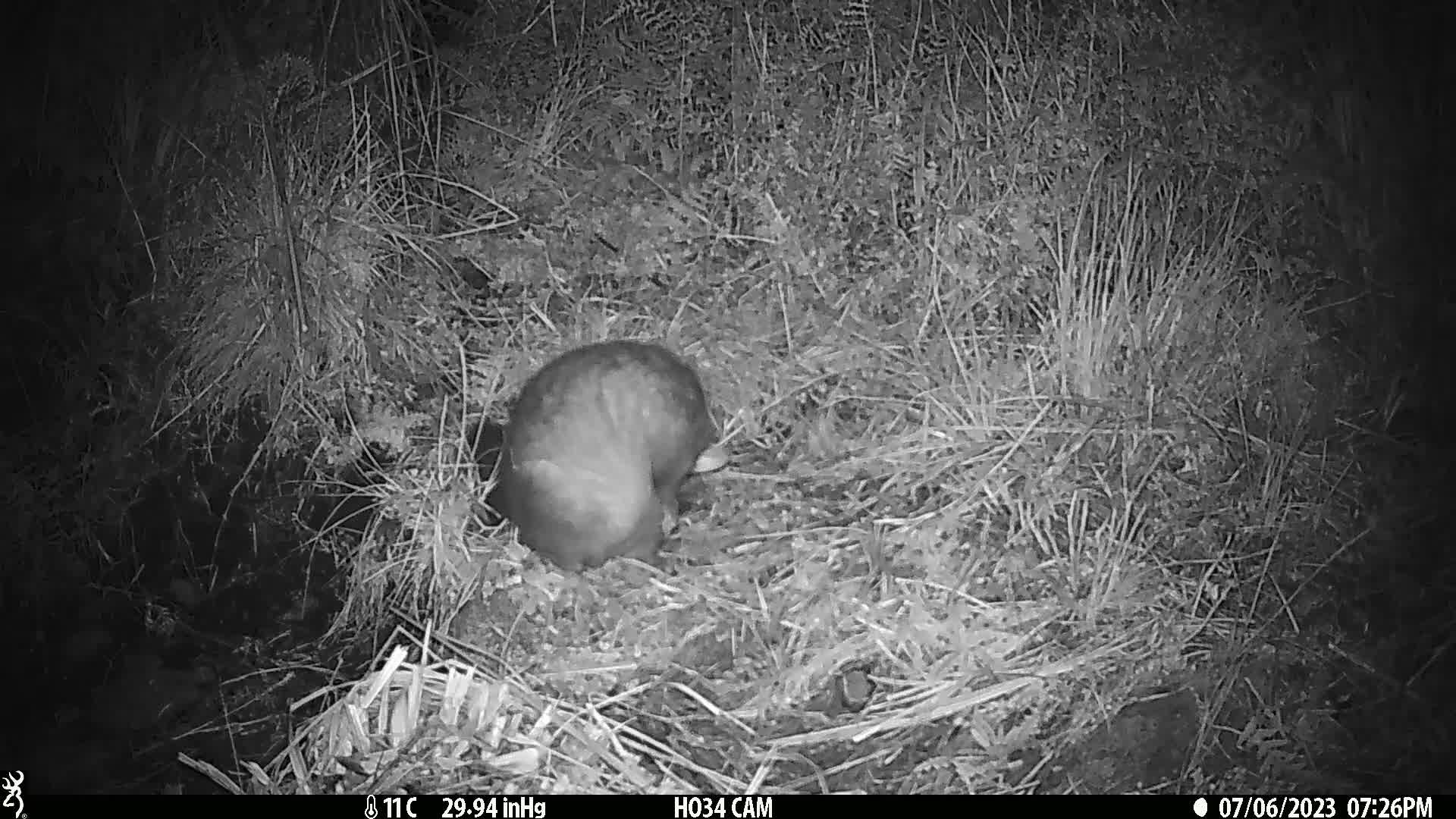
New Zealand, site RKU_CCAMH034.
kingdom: Animalia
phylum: Chordata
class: Mammalia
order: Diprotodontia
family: Phalangeridae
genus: Trichosurus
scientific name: Trichosurus vulpecula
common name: common brushtail possum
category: possum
Possum (common brushtail possum) (Trichosurus vulpecula).